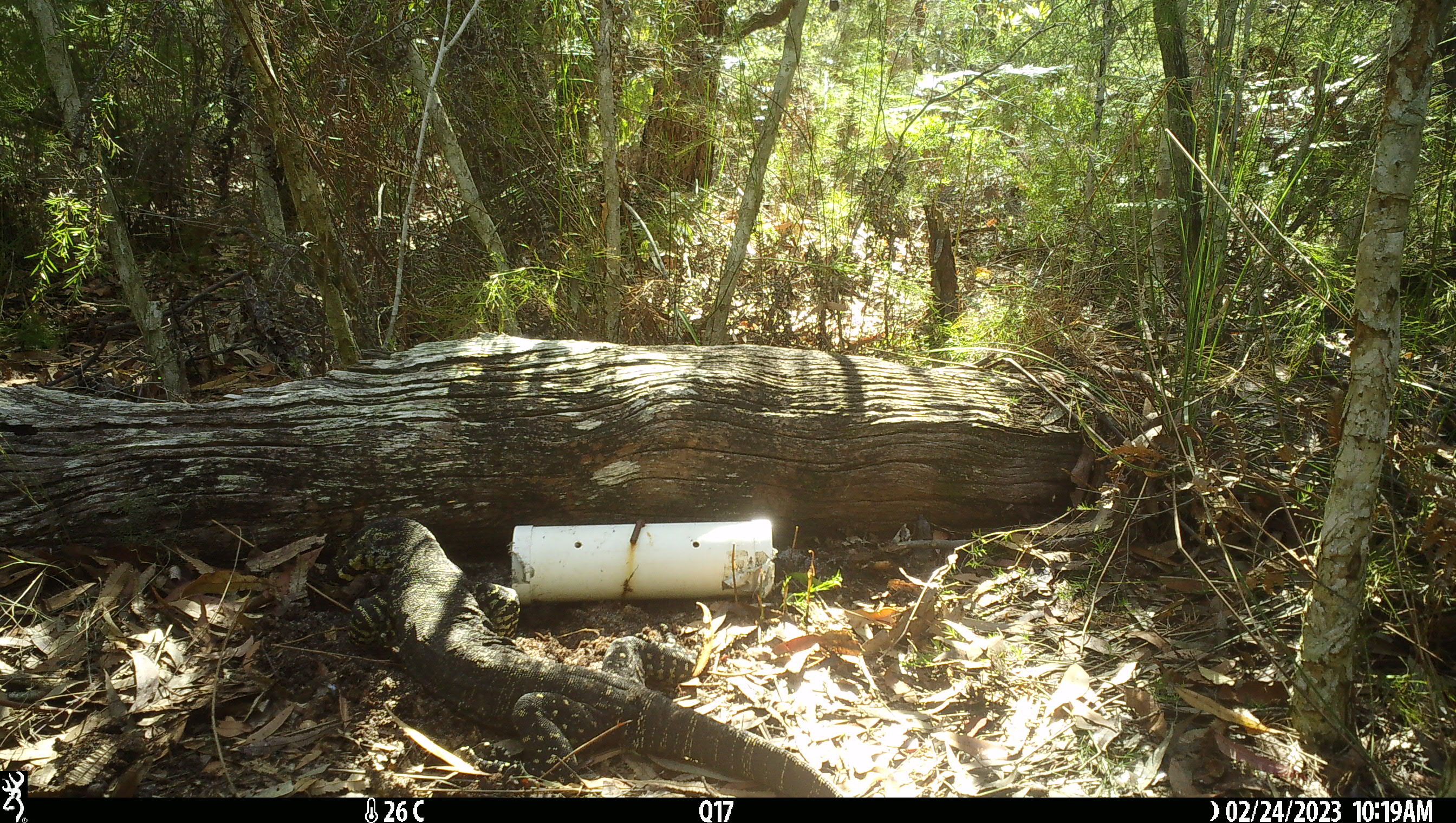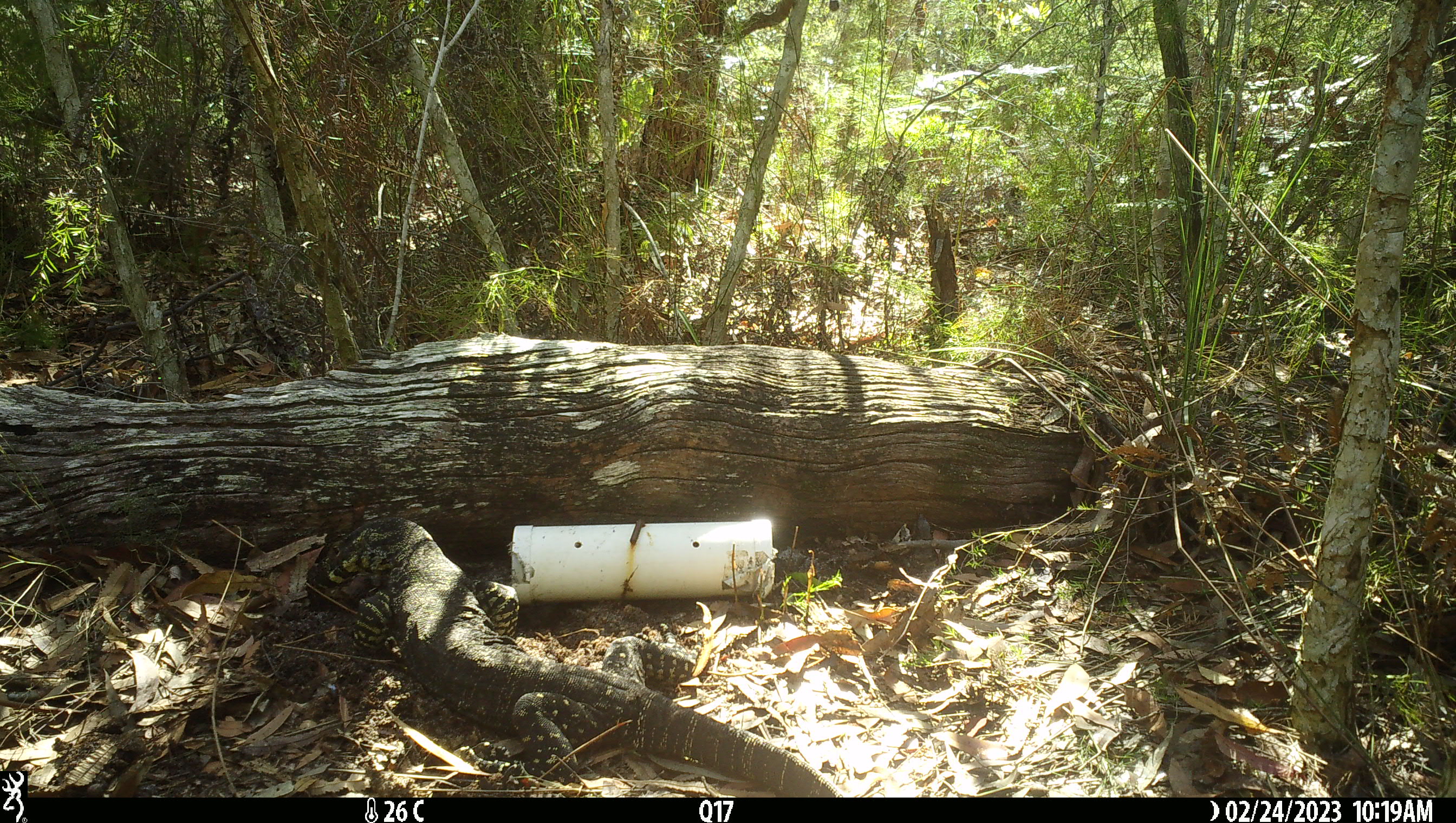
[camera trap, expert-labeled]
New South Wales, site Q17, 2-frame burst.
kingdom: Animalia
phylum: Chordata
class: Reptilia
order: Squamata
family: Varanidae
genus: Varanus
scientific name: Varanus varius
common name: lace monitor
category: goanna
Goanna (lace monitor) (Varanus varius).